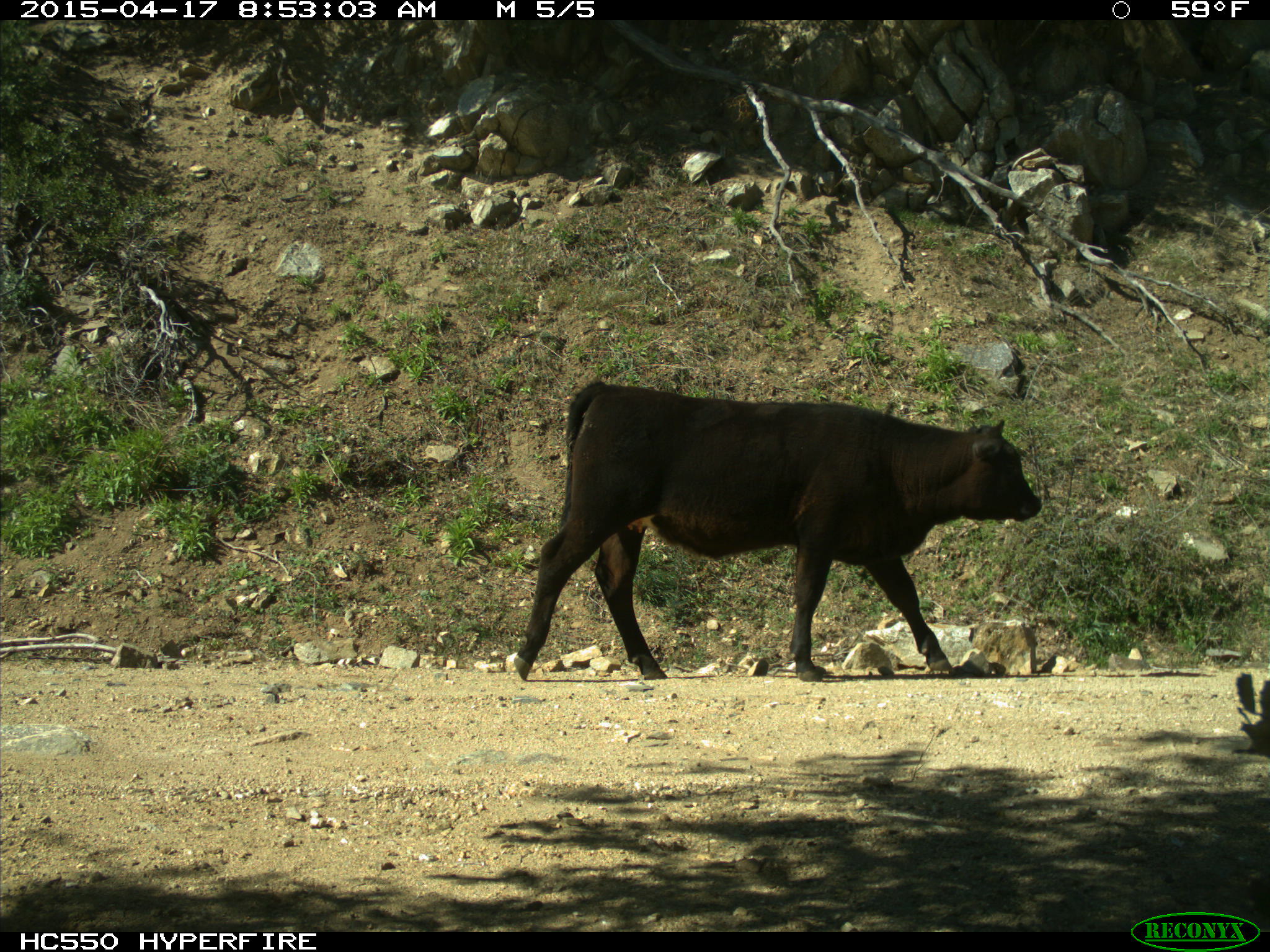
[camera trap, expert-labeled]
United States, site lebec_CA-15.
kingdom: Animalia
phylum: Chordata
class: Mammalia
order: Artiodactyla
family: Bovidae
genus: Bos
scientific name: Bos taurus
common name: domestic cow